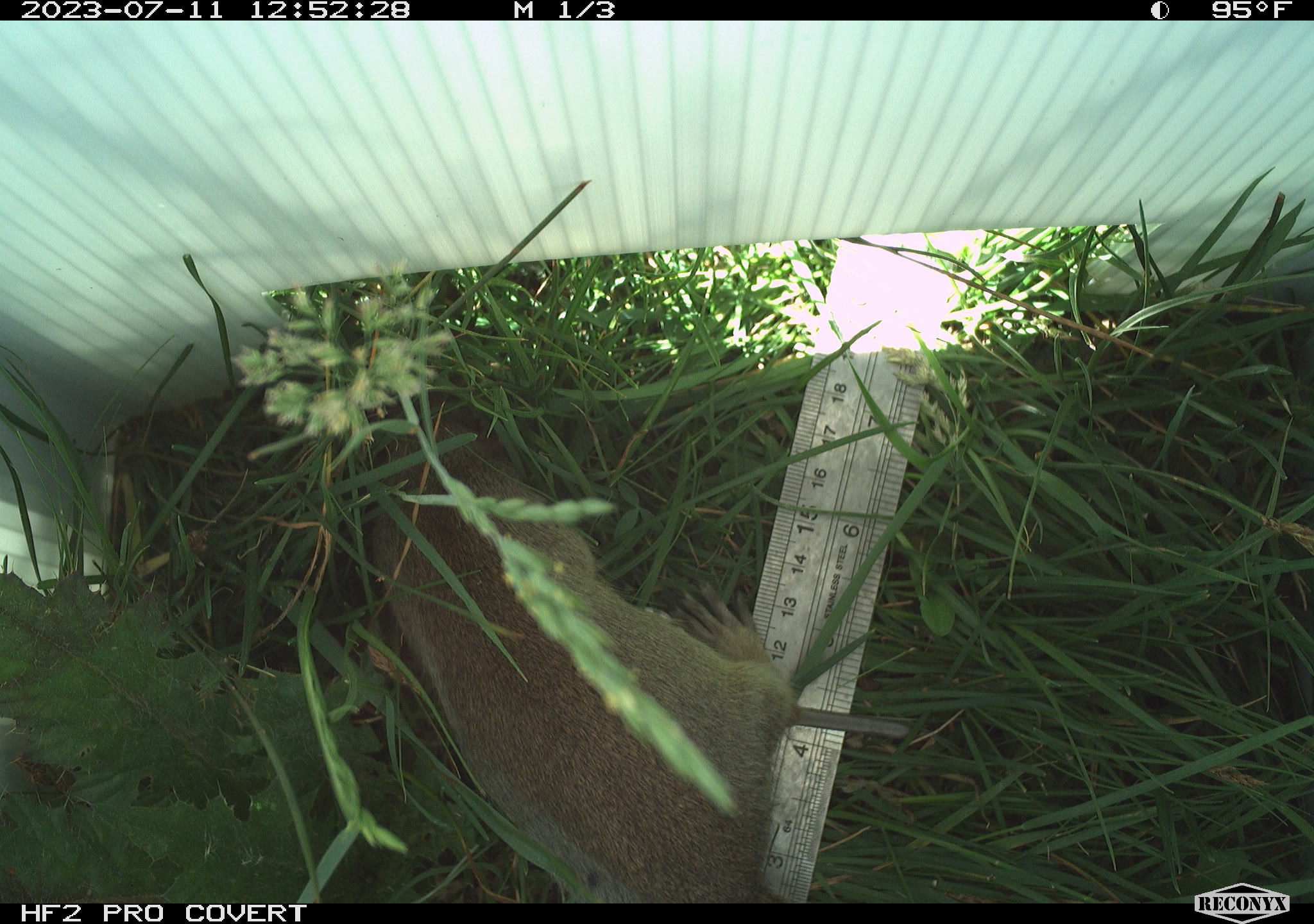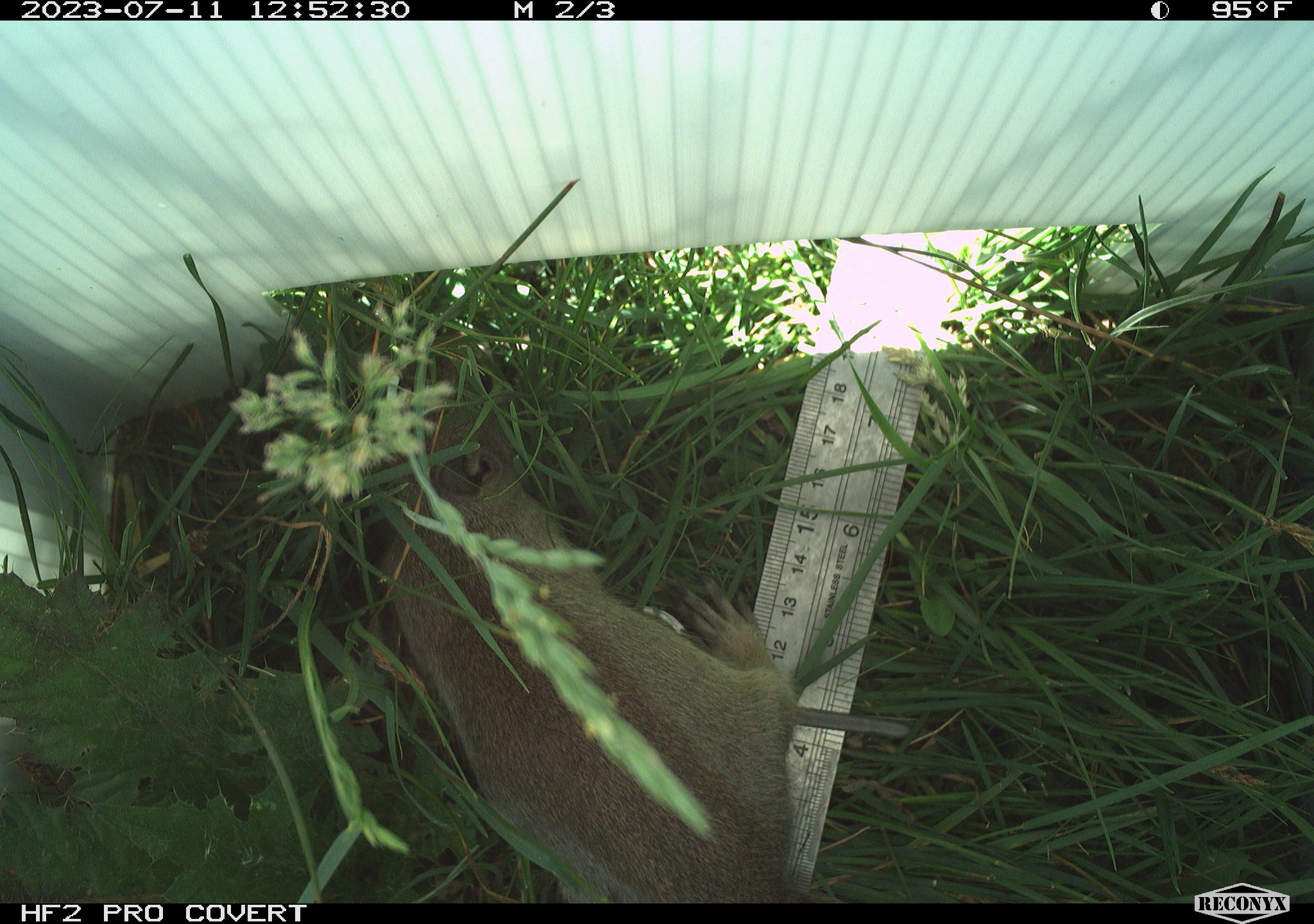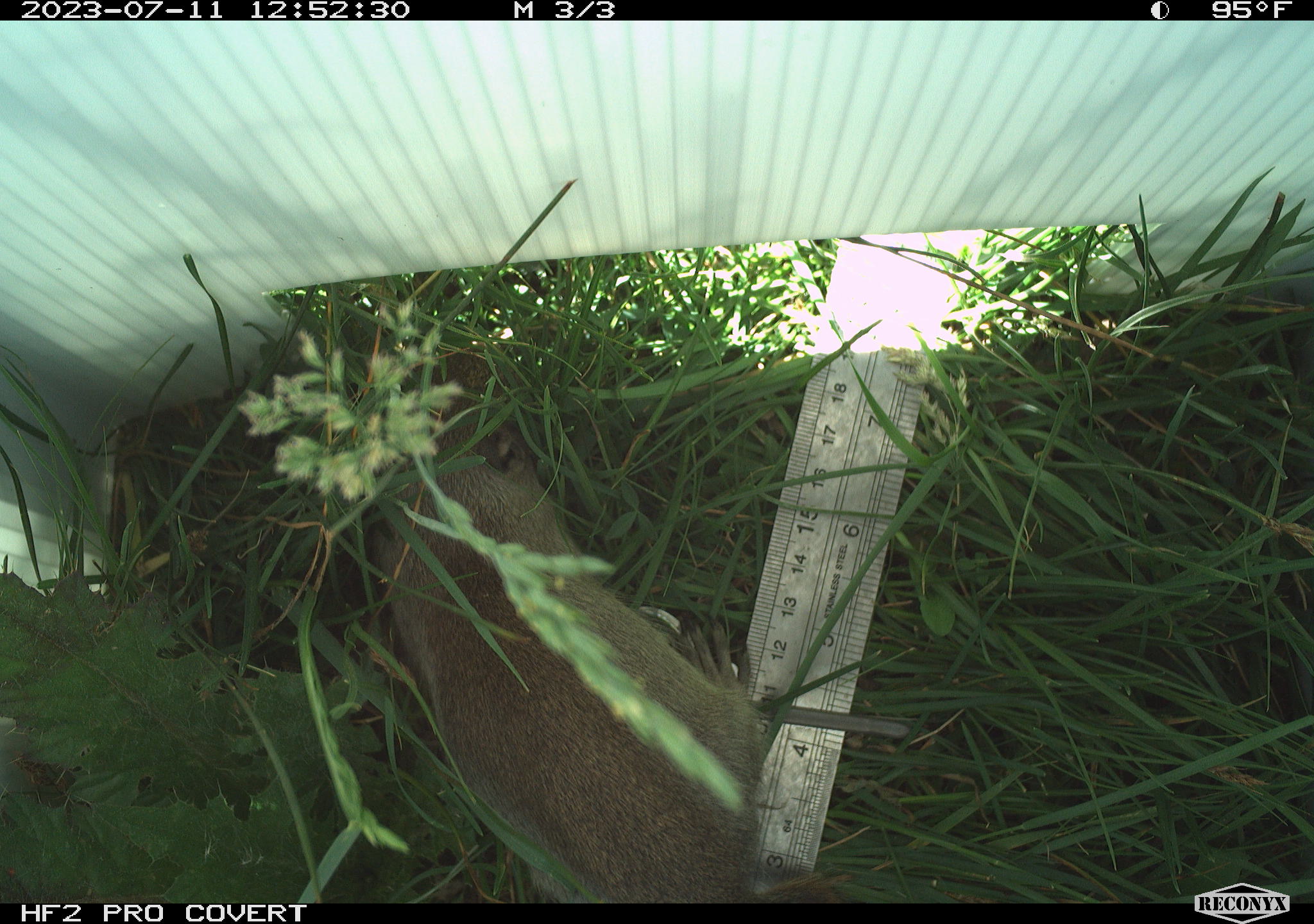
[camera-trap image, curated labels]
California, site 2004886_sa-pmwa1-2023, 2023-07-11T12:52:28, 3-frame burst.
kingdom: Animalia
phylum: Chordata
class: Mammalia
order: Rodentia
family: Sciuridae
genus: Urocitellus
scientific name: Urocitellus beldingi beldingi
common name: belding's ground squirrel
Belding's ground squirrel (Urocitellus beldingi beldingi).